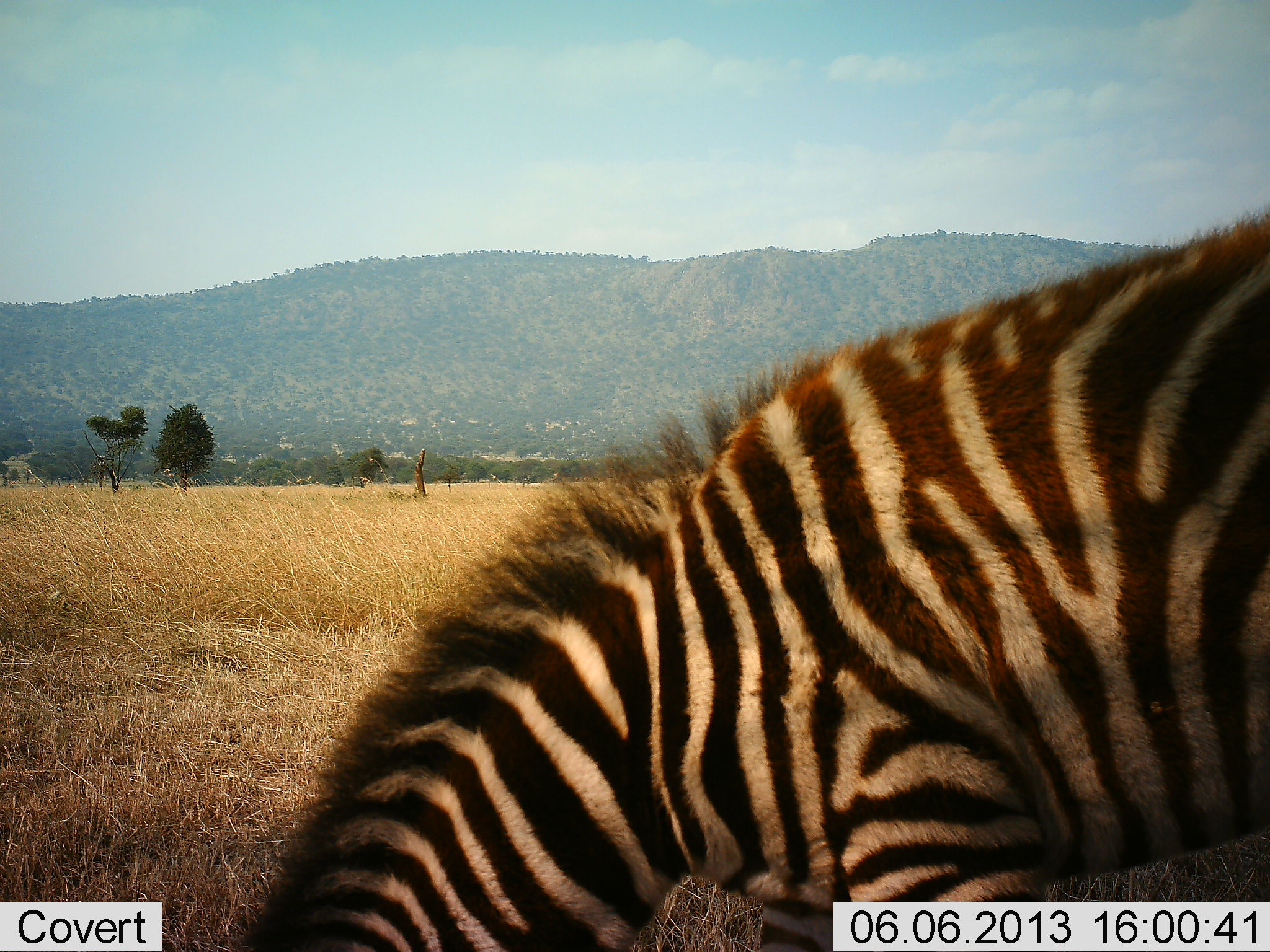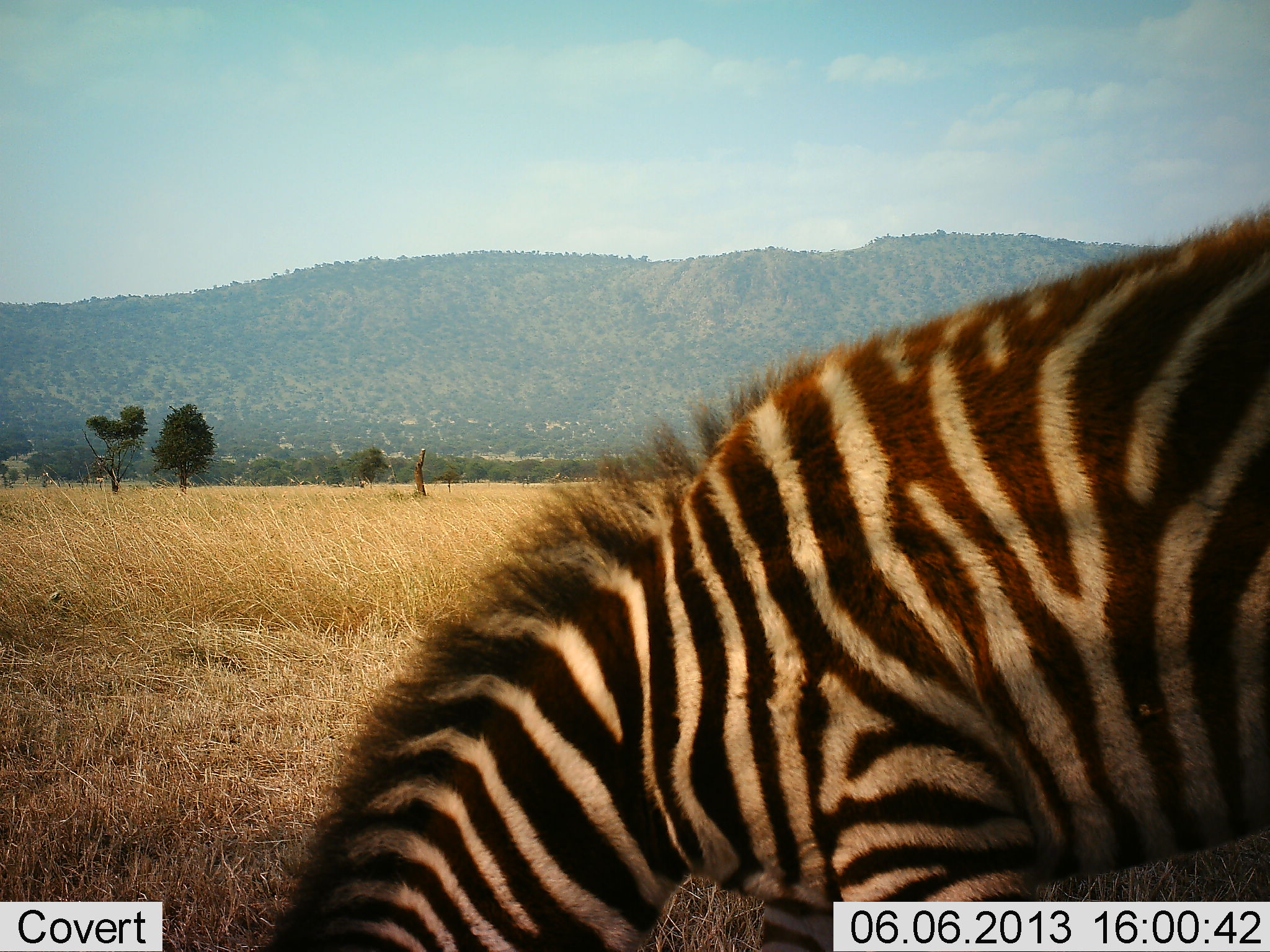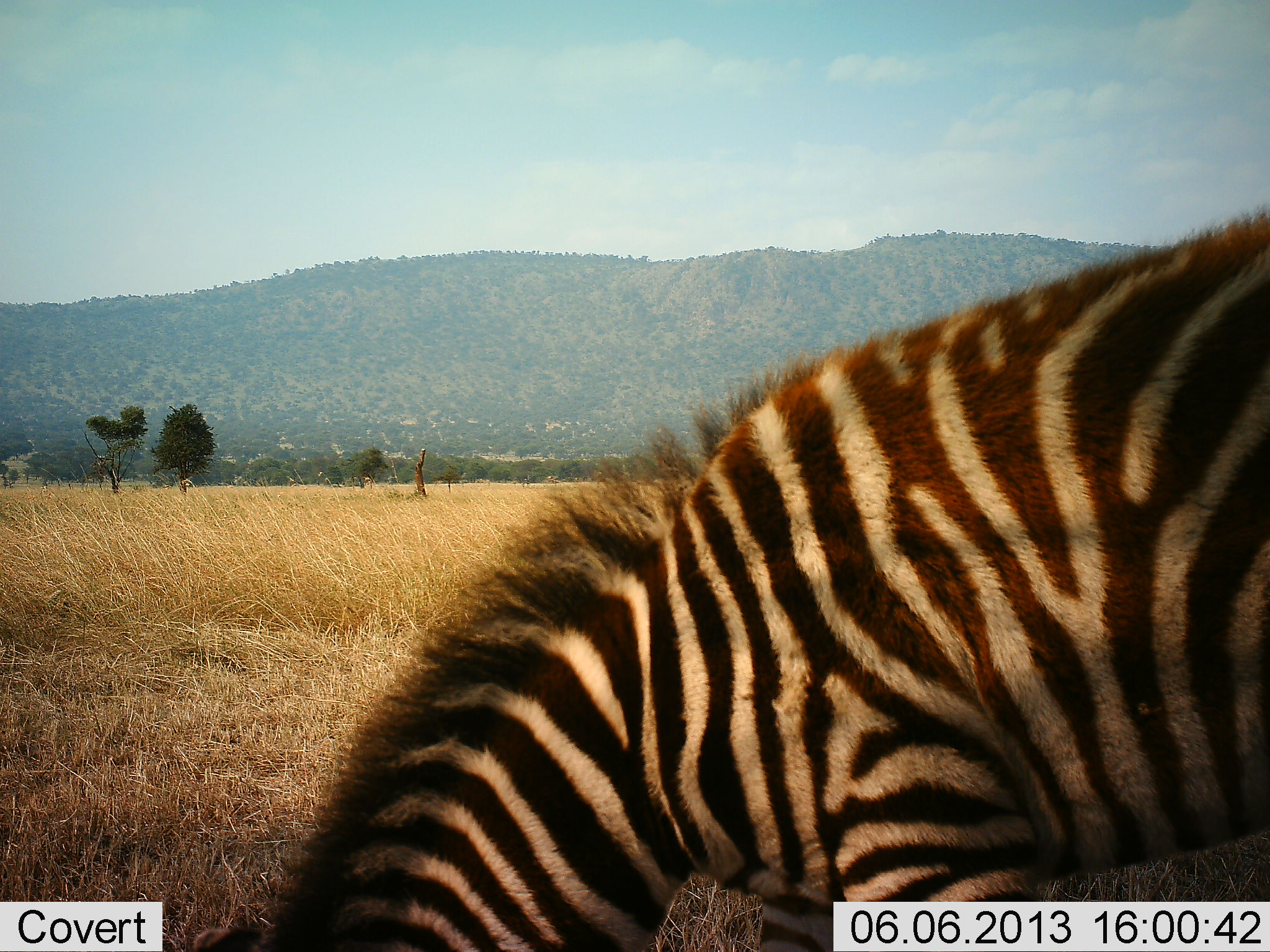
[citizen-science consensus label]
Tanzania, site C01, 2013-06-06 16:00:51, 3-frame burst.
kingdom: Animalia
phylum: Chordata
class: Mammalia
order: Perissodactyla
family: Equidae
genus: Equus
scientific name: Equus quagga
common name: plains zebra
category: zebra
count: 1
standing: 40%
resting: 0%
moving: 10%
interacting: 0%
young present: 0%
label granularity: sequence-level